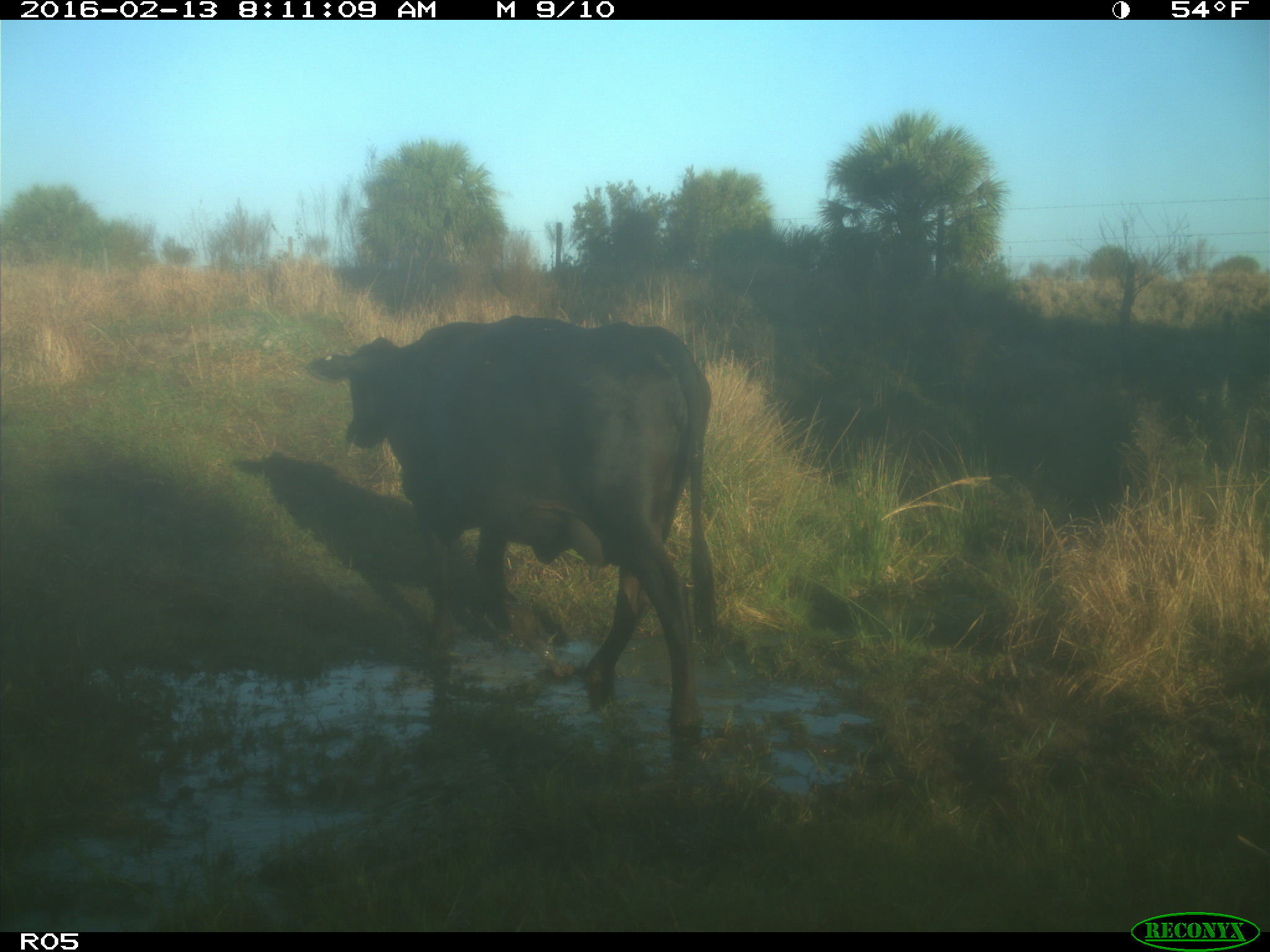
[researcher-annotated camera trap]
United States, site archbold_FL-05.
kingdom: Animalia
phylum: Chordata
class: Mammalia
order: Artiodactyla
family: Bovidae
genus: Bos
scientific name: Bos taurus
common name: domestic cow